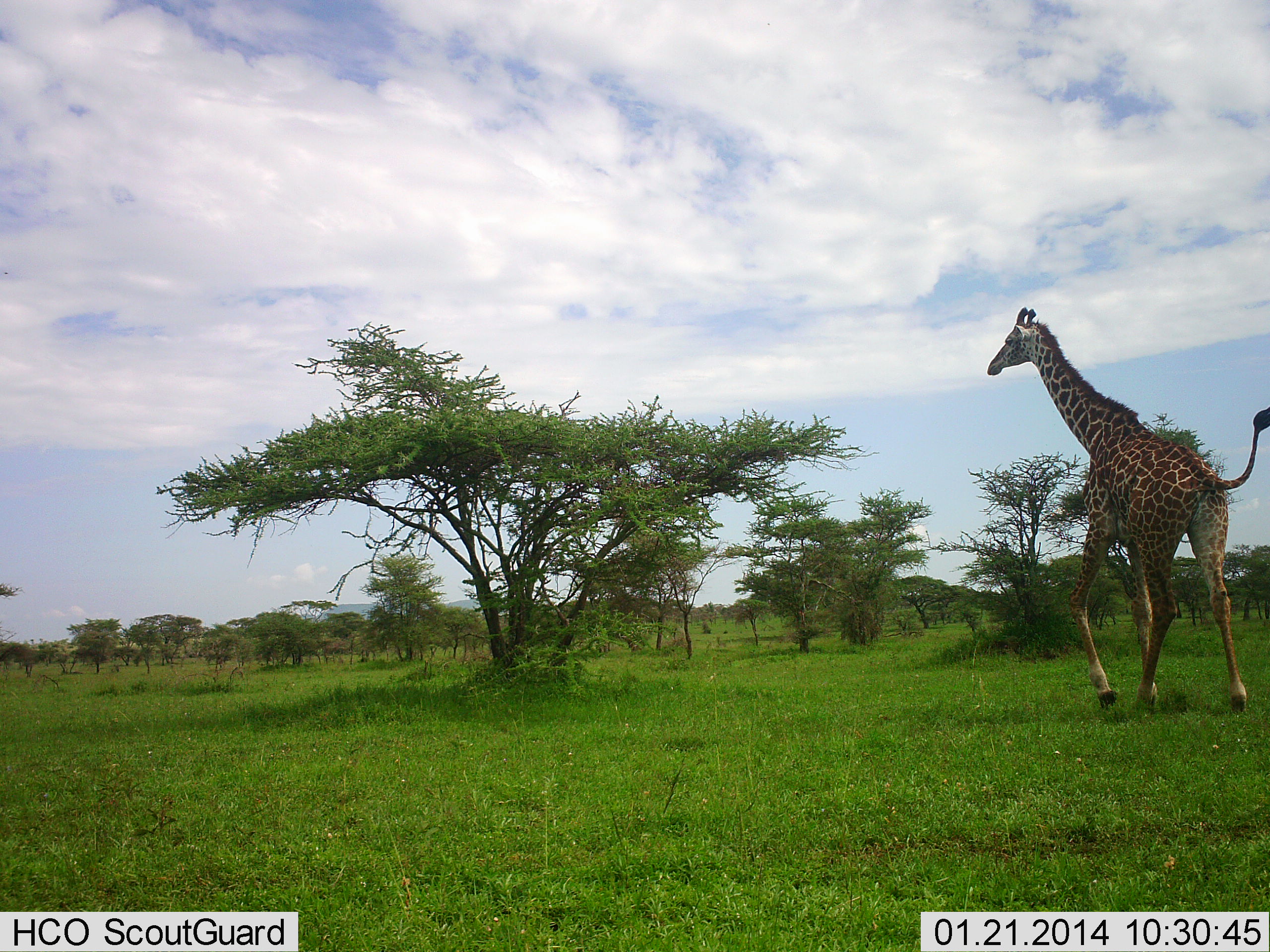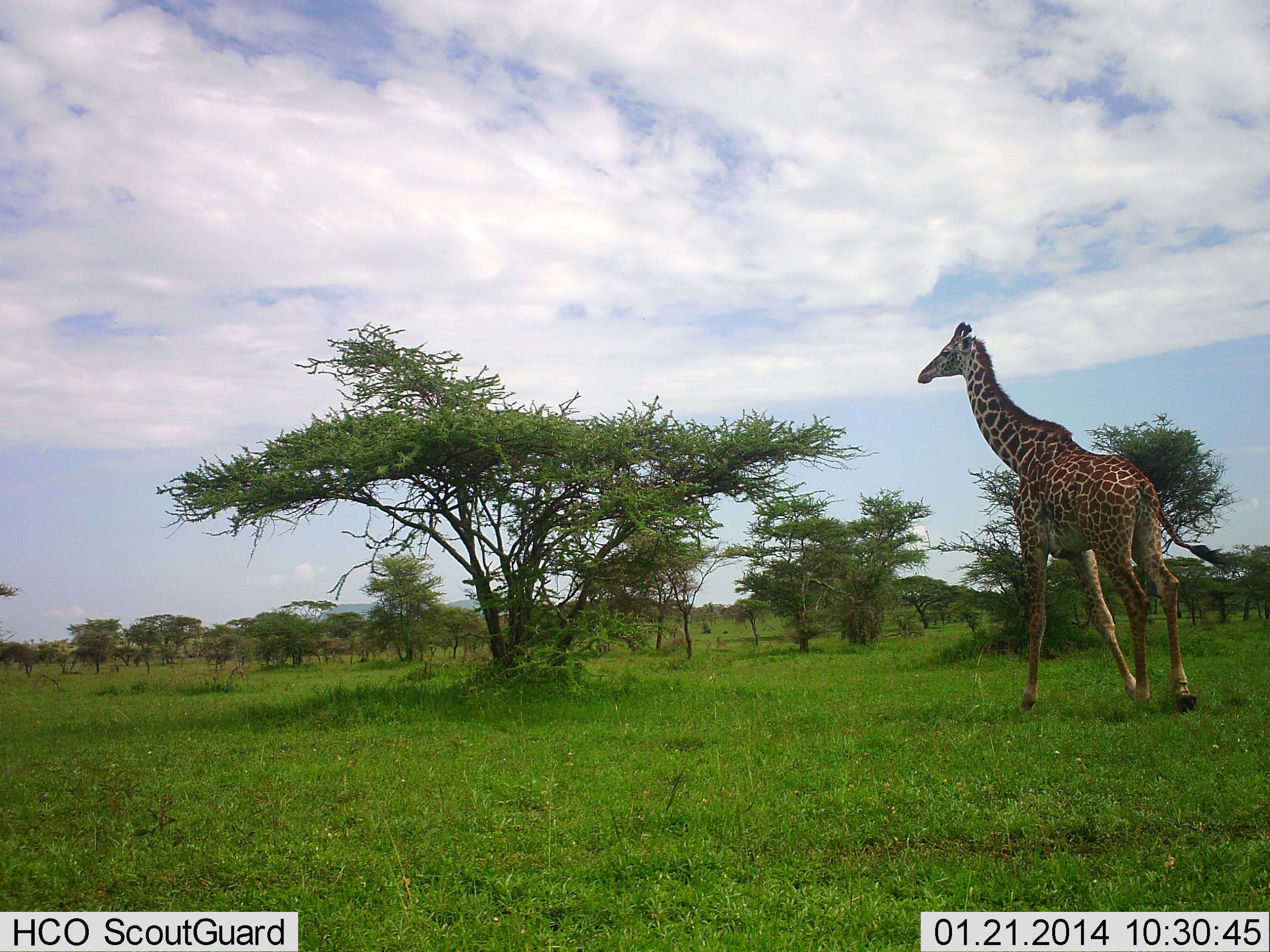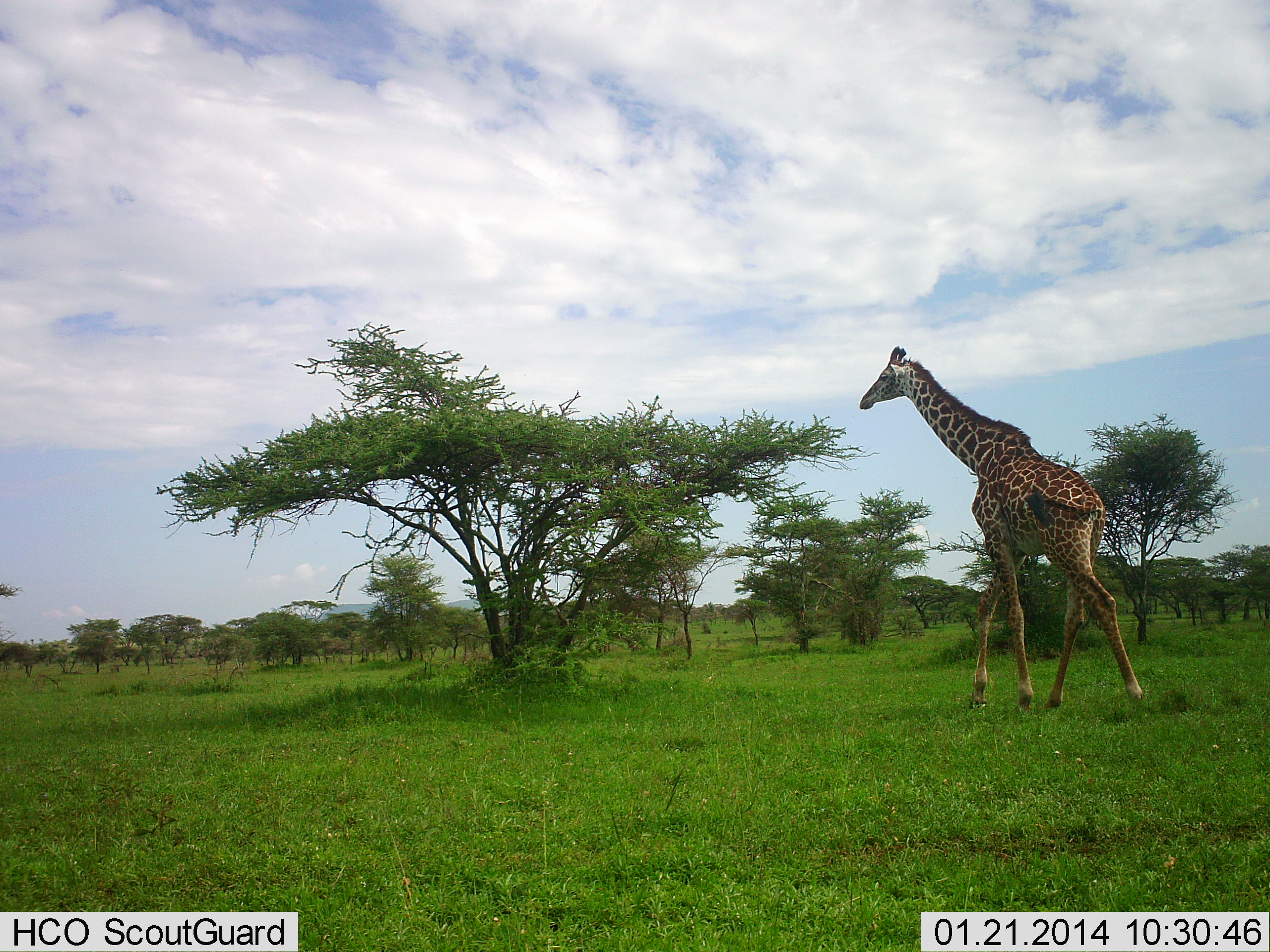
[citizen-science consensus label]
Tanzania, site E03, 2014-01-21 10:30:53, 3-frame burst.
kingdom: Animalia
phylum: Chordata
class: Mammalia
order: Artiodactyla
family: Giraffidae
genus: Giraffa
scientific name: Giraffa camelopardalis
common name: giraffe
Giraffe (Giraffa camelopardalis), count 1. Behavior (volunteer vote fractions): standing 20%, resting 0%, moving 90%, interacting 0%. Young present (vote fraction): 0%. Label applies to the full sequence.